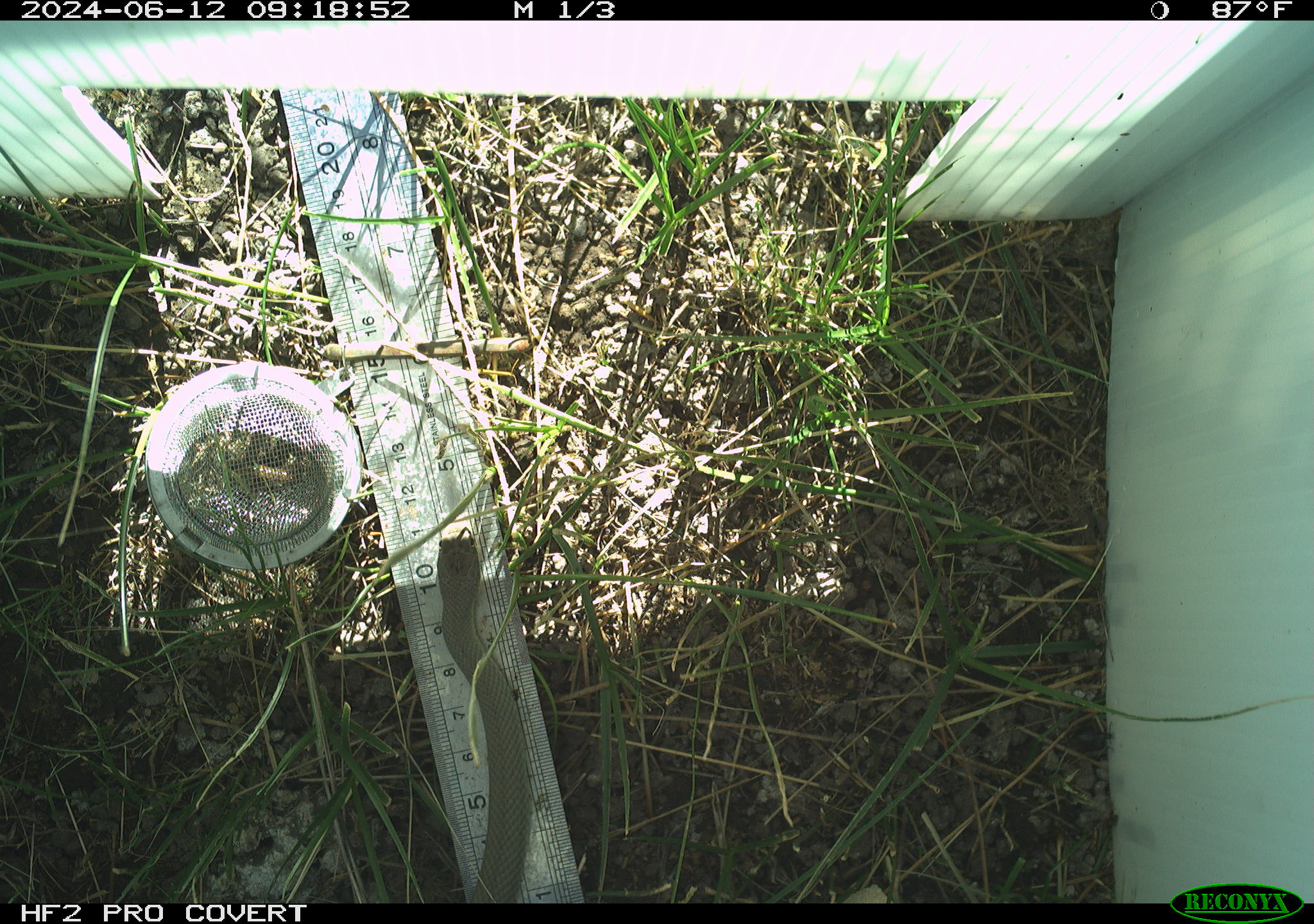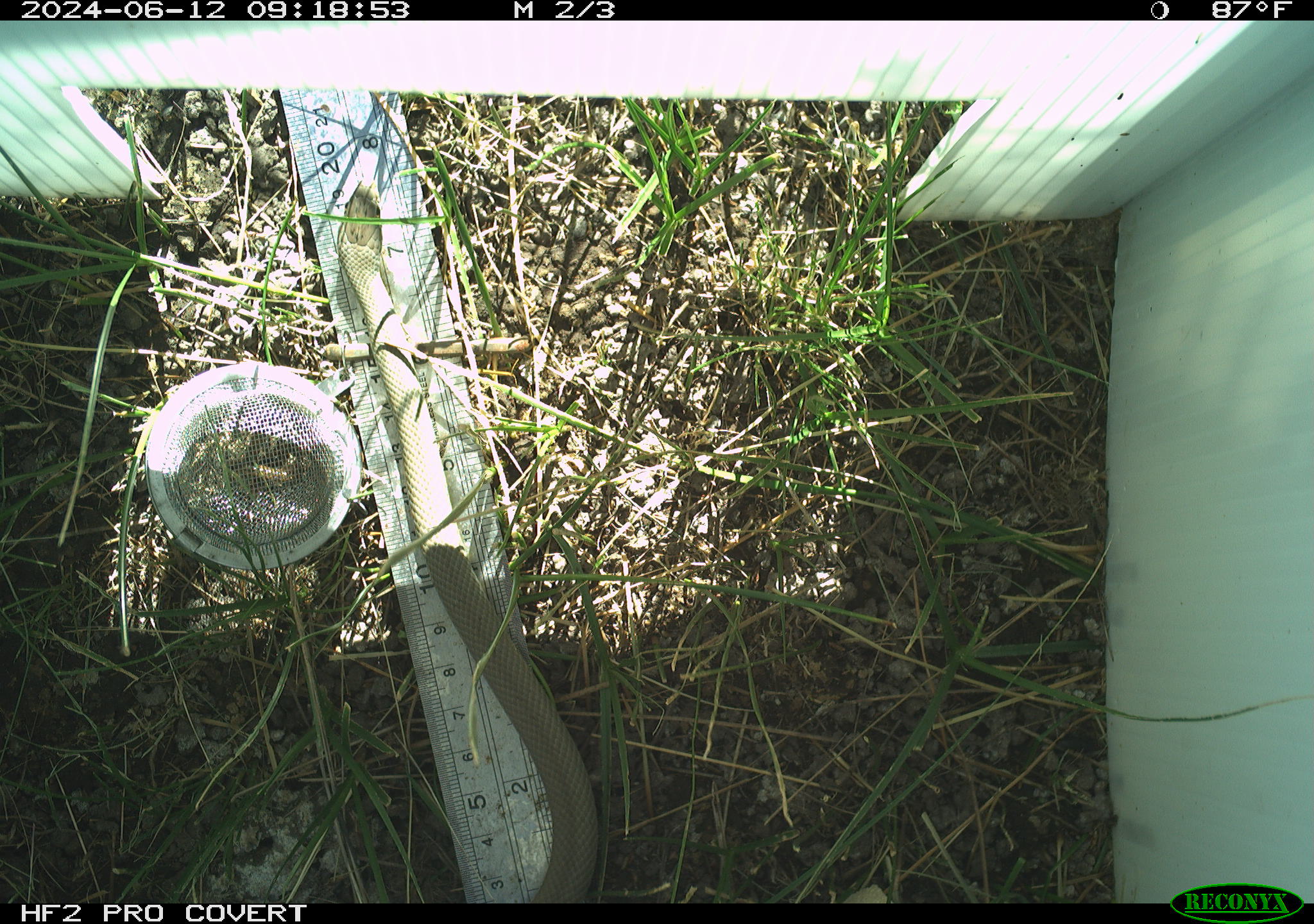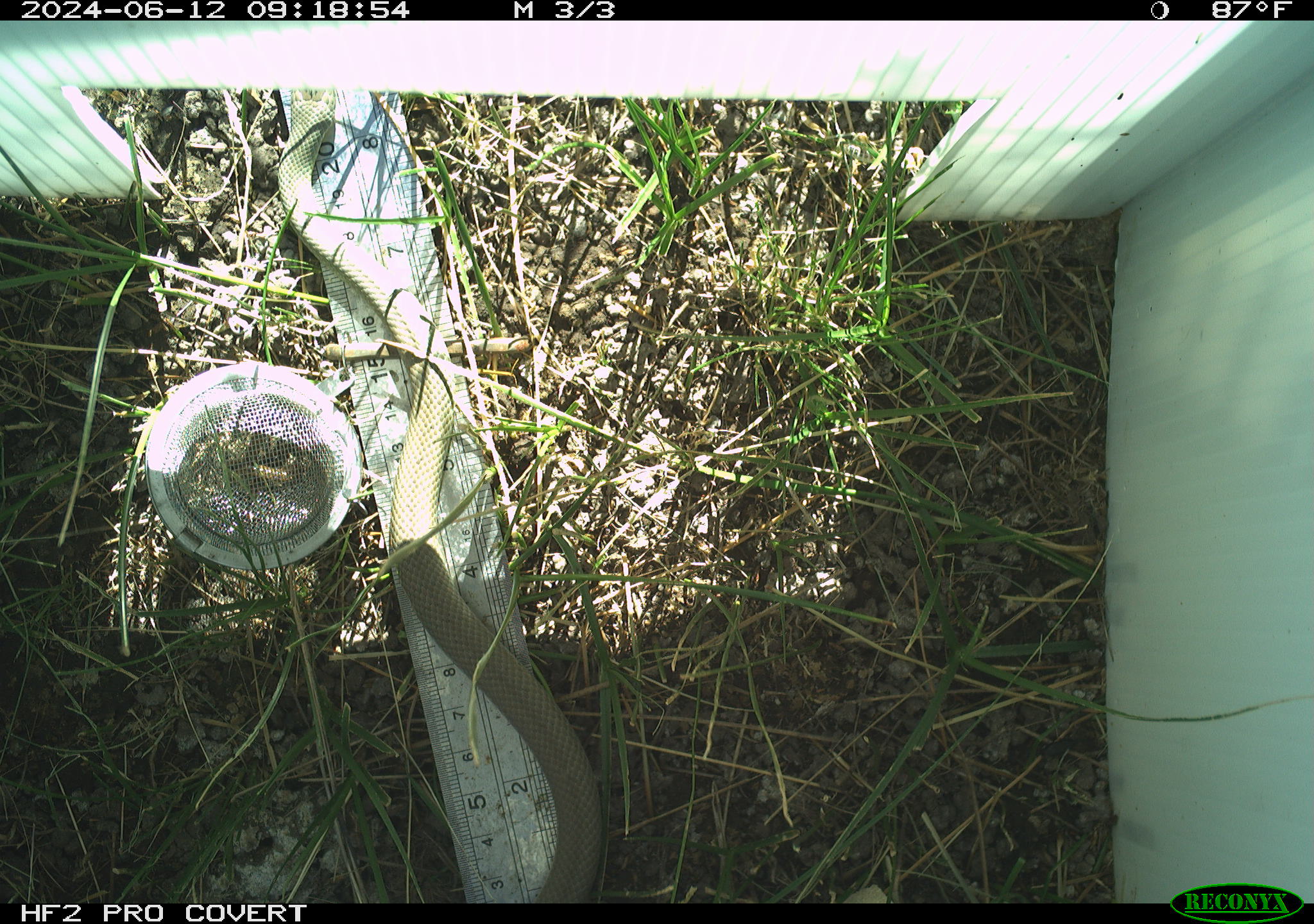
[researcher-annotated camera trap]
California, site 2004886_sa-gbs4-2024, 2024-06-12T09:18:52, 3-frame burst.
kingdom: Animalia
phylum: Chordata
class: Reptilia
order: Squamata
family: Colubridae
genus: Coluber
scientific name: Coluber constrictor mormon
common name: western yellow-bellied racer